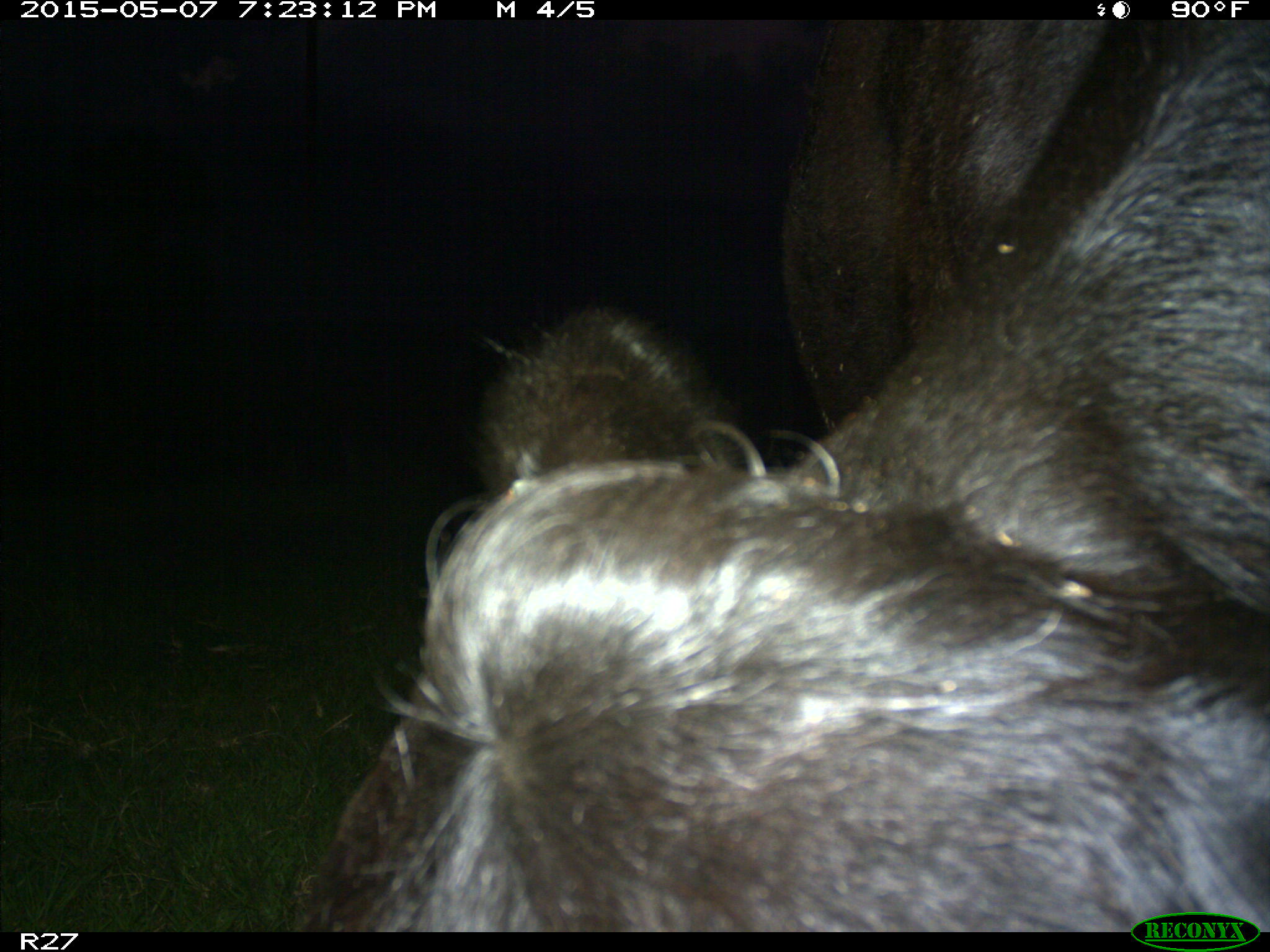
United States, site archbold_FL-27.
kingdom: Animalia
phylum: Chordata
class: Mammalia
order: Artiodactyla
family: Bovidae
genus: Bos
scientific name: Bos taurus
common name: domestic cow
Bos taurus (domestic cow).